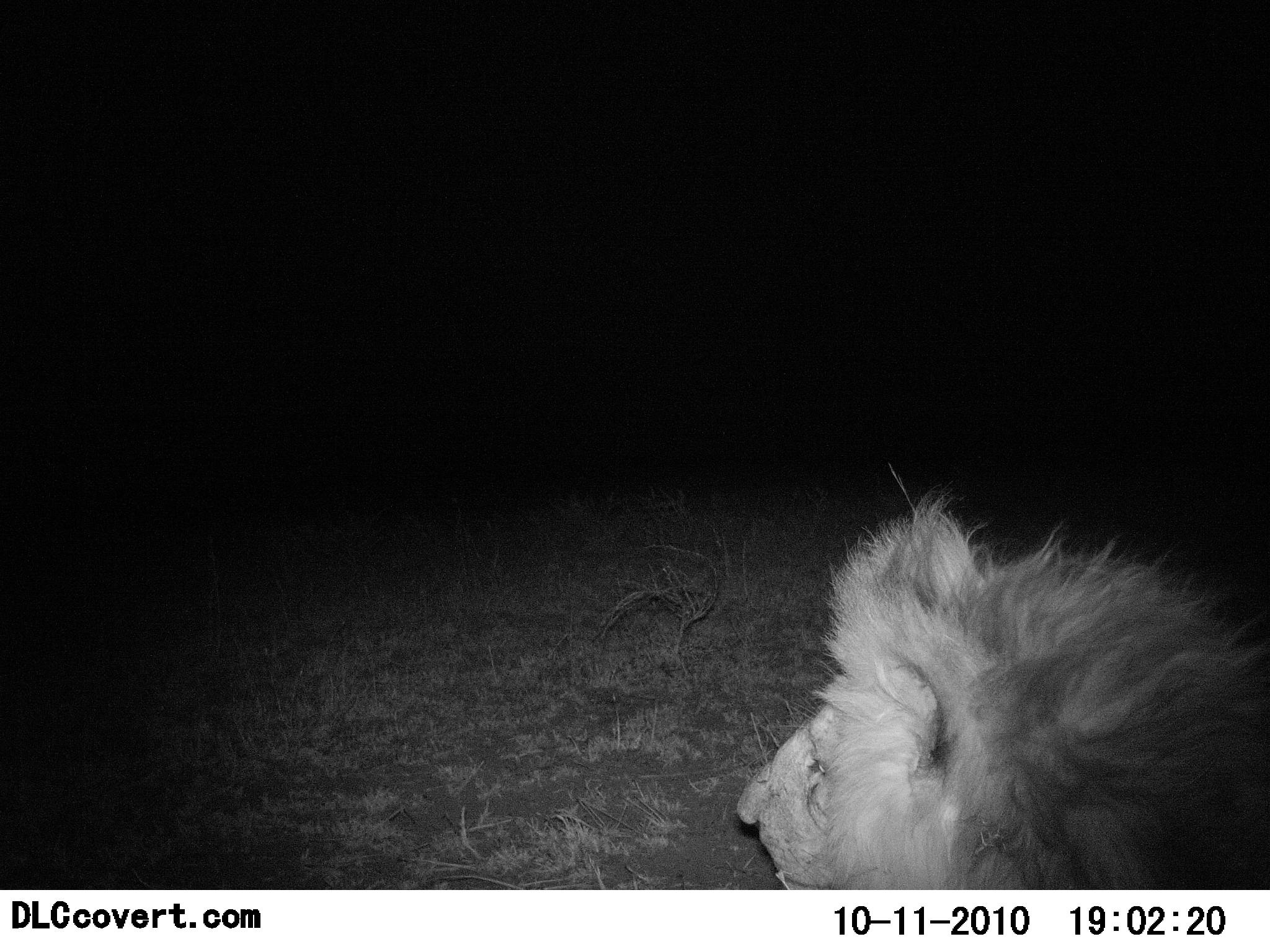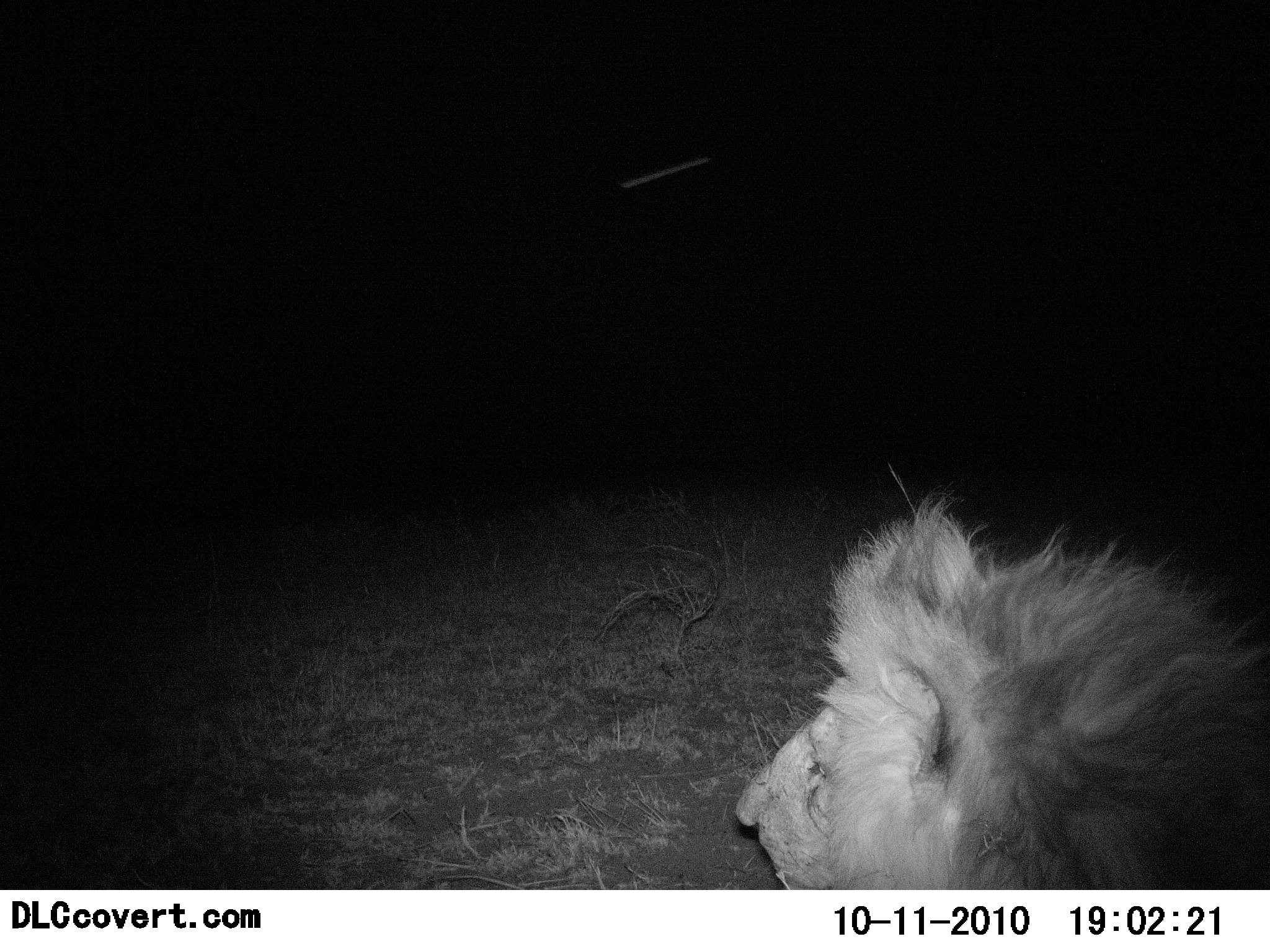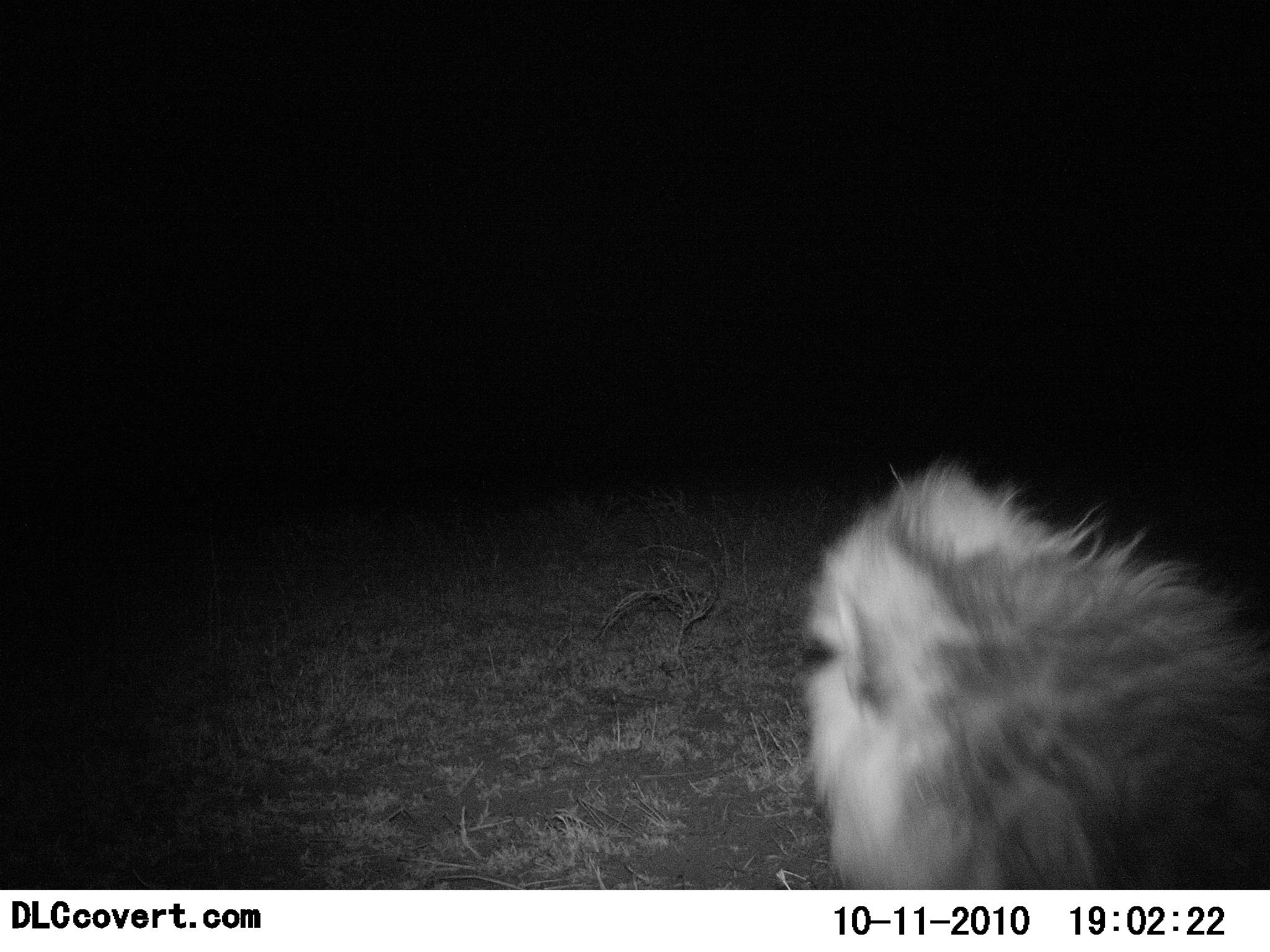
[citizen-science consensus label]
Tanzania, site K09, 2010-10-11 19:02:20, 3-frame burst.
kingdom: Animalia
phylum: Chordata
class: Mammalia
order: Carnivora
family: Felidae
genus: Panthera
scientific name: Panthera leo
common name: lion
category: lionmale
Lionmale (lion) (Panthera leo), count 1. Behavior (volunteer vote fractions): standing 31%, resting 62%, moving 8%, interacting 0%. Young present (vote fraction): 0%. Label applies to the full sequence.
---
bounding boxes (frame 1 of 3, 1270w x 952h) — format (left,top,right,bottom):
animal: (734,482,1269,889)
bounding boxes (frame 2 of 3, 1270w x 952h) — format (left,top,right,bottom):
animal: (734,480,1270,889)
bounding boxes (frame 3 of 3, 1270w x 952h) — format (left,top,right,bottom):
animal: (796,453,1269,889)